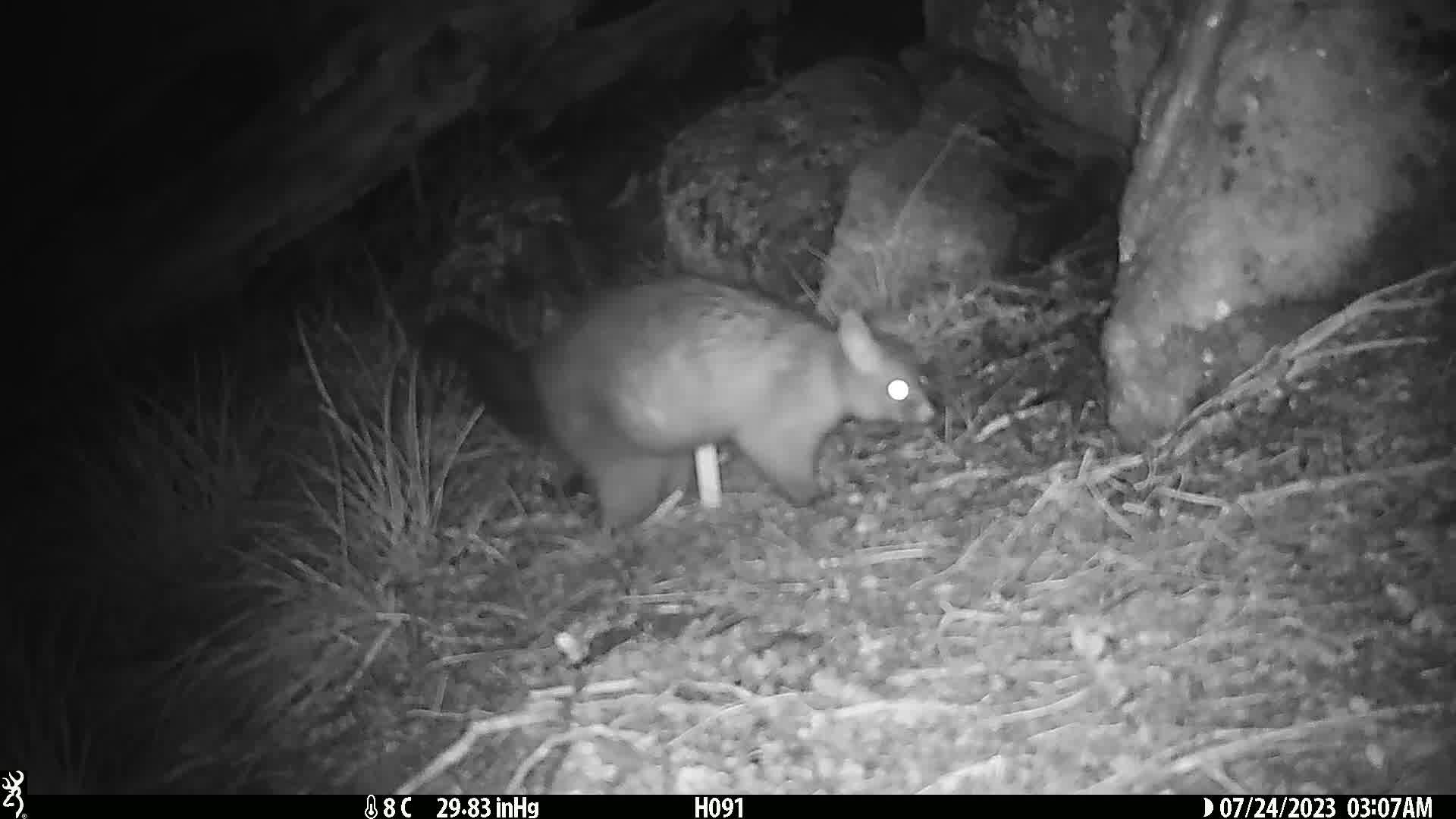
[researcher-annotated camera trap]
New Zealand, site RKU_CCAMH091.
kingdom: Animalia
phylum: Chordata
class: Mammalia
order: Diprotodontia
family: Phalangeridae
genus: Trichosurus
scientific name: Trichosurus vulpecula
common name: common brushtail possum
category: possum